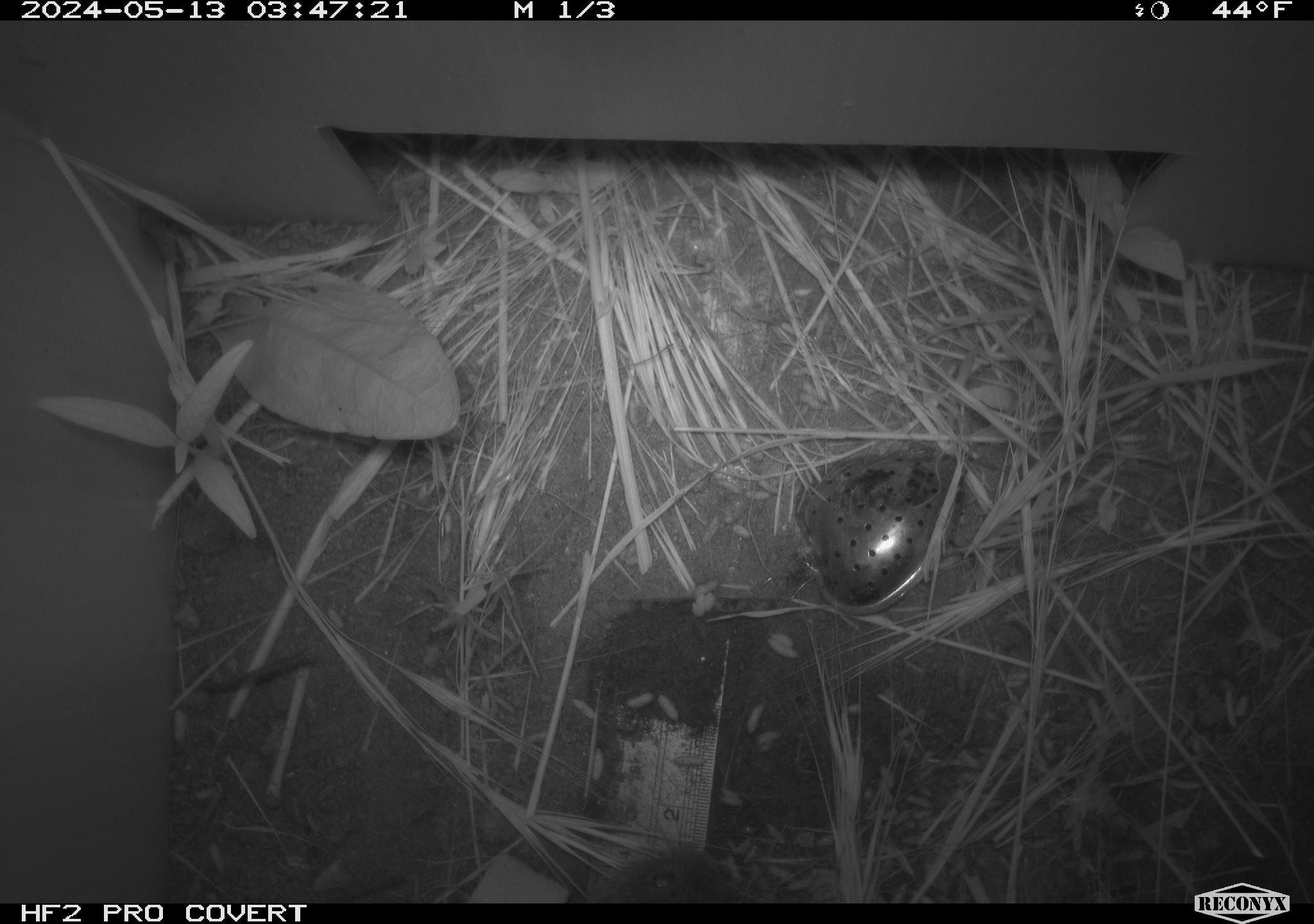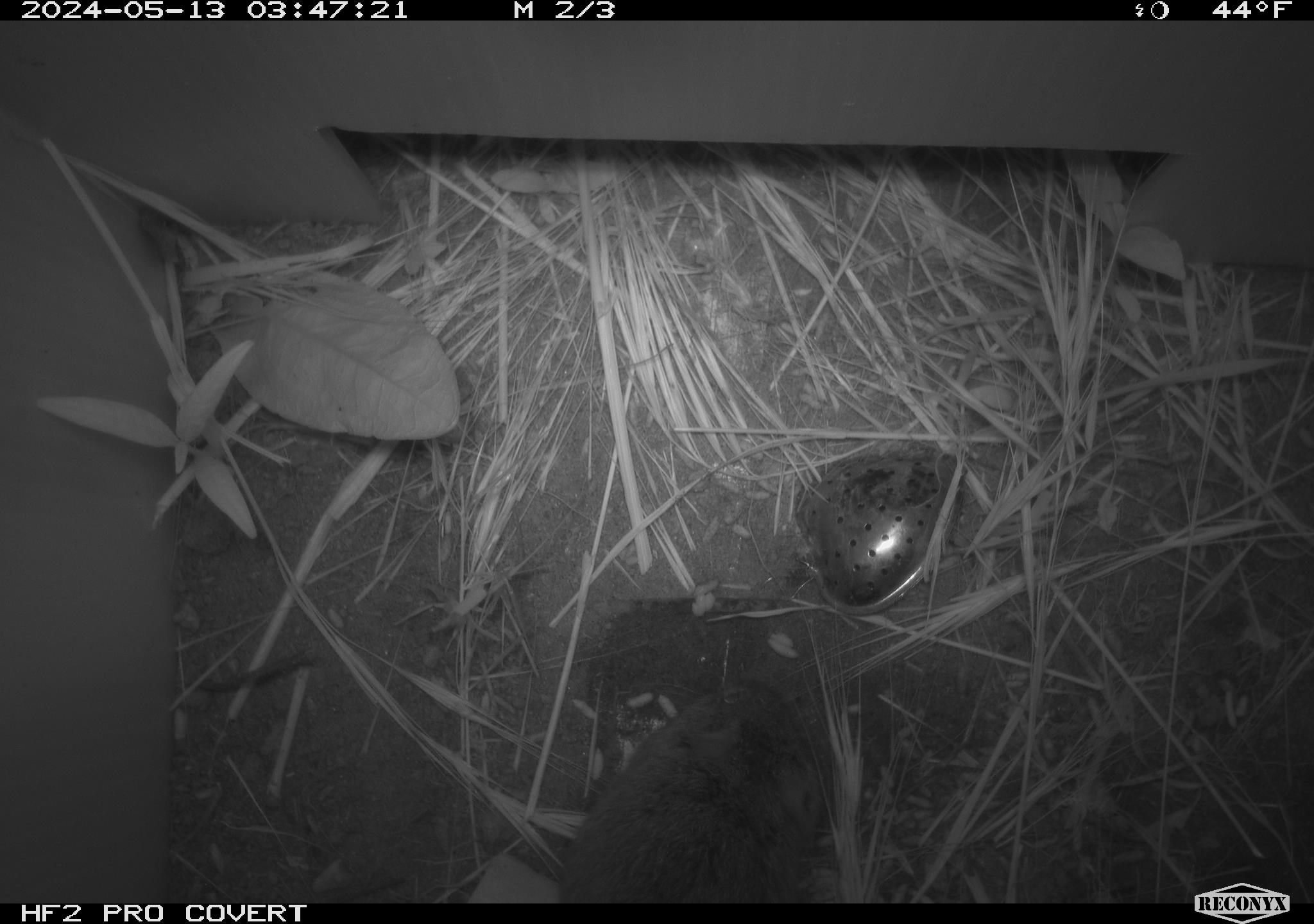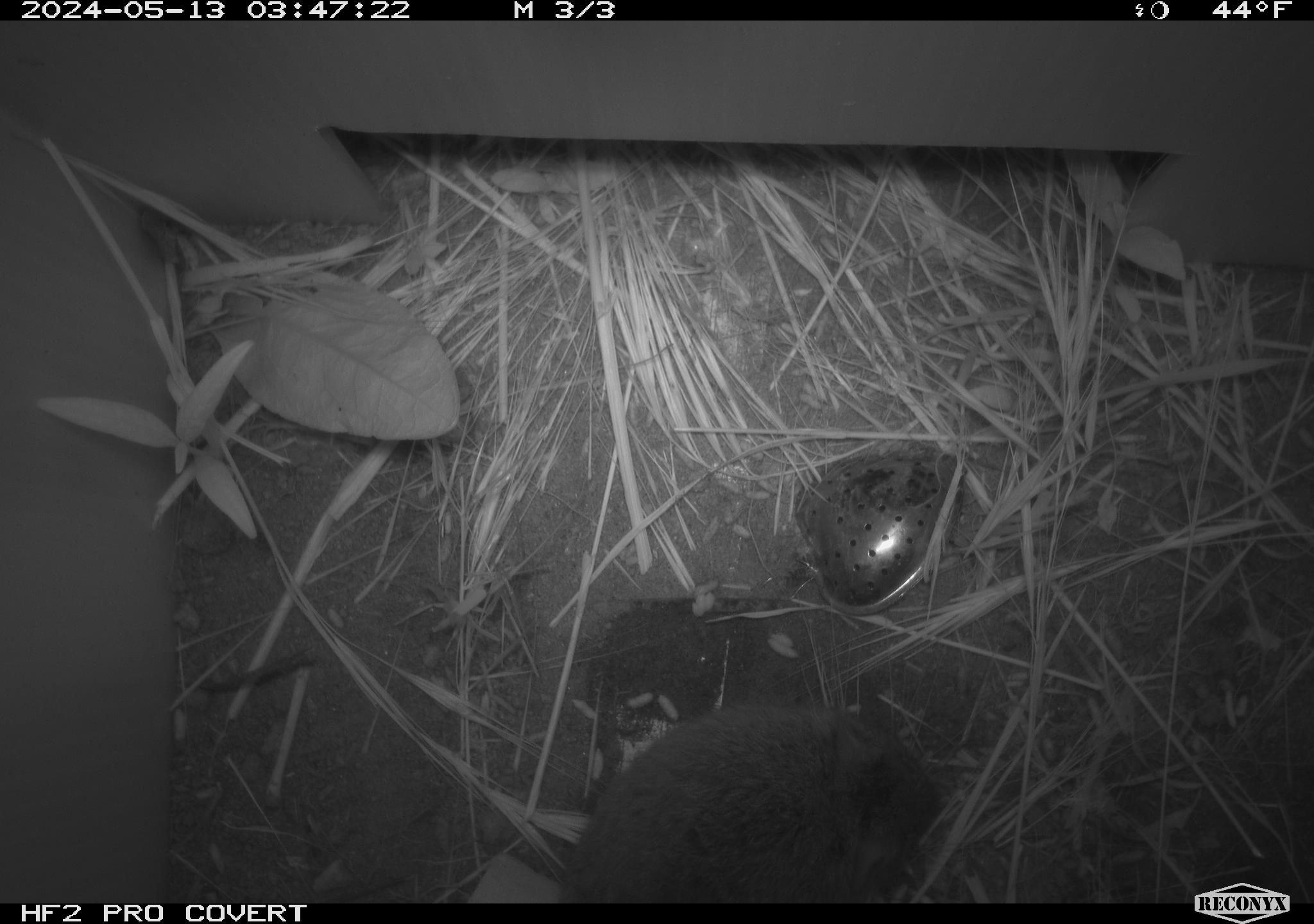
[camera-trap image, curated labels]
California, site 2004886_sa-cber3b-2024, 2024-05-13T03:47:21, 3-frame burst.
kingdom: Animalia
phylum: Chordata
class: Mammalia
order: Rodentia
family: Cricetidae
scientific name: Arvicolinae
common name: voles, lemmings, and muskrats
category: arvicolinae subfamily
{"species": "arvicolinae subfamily (voles, lemmings, and muskrats) (Arvicolinae)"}